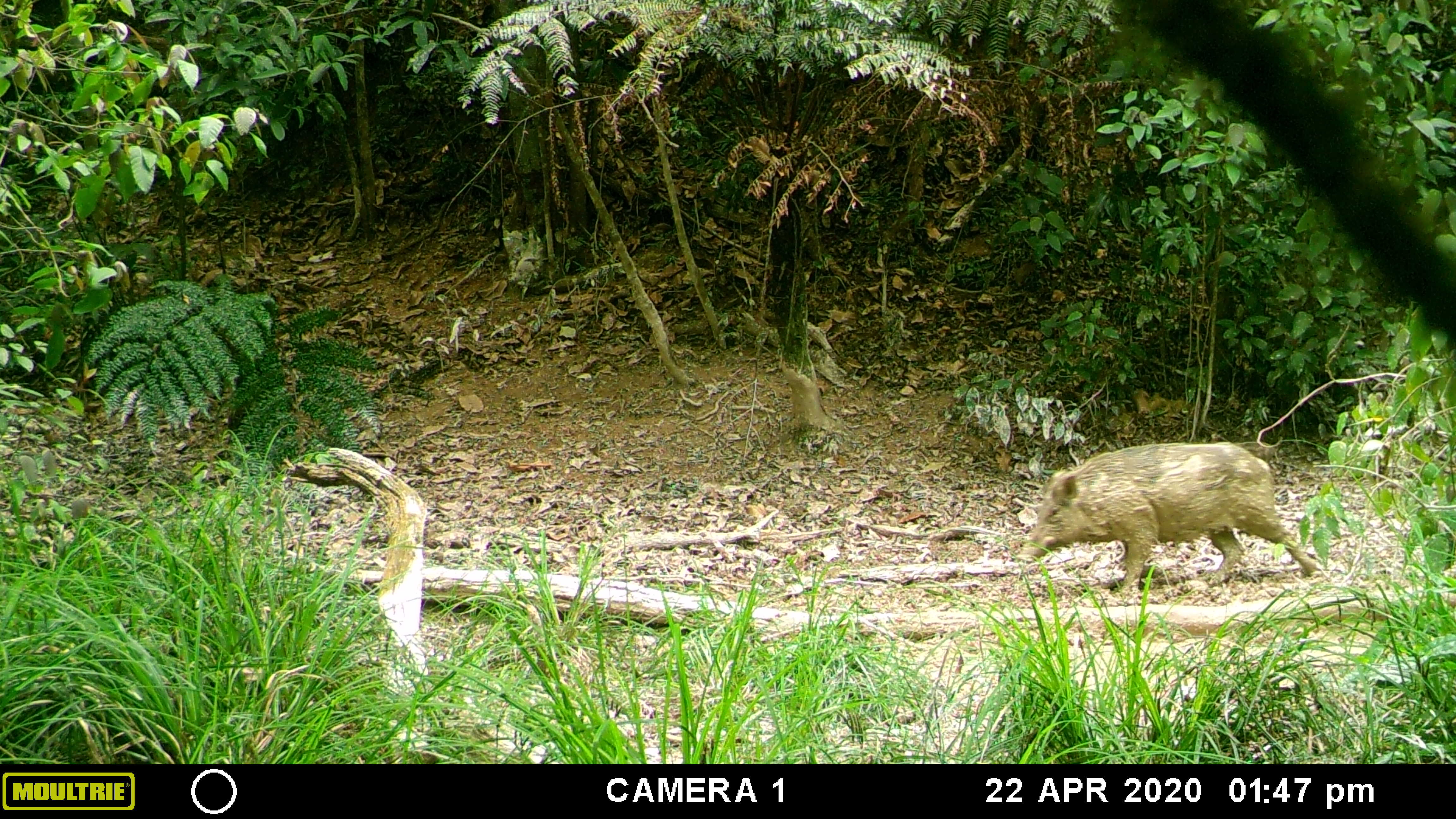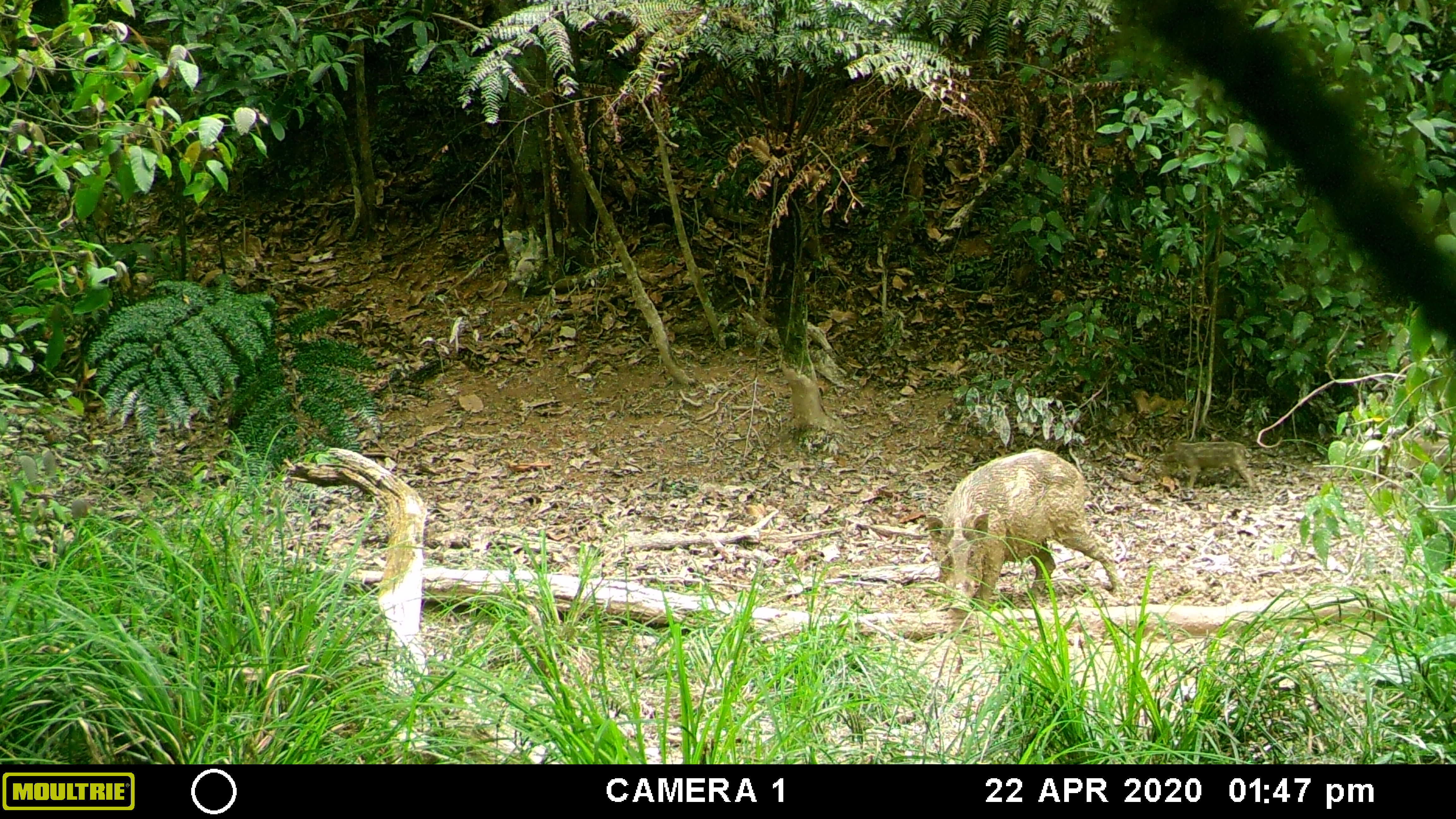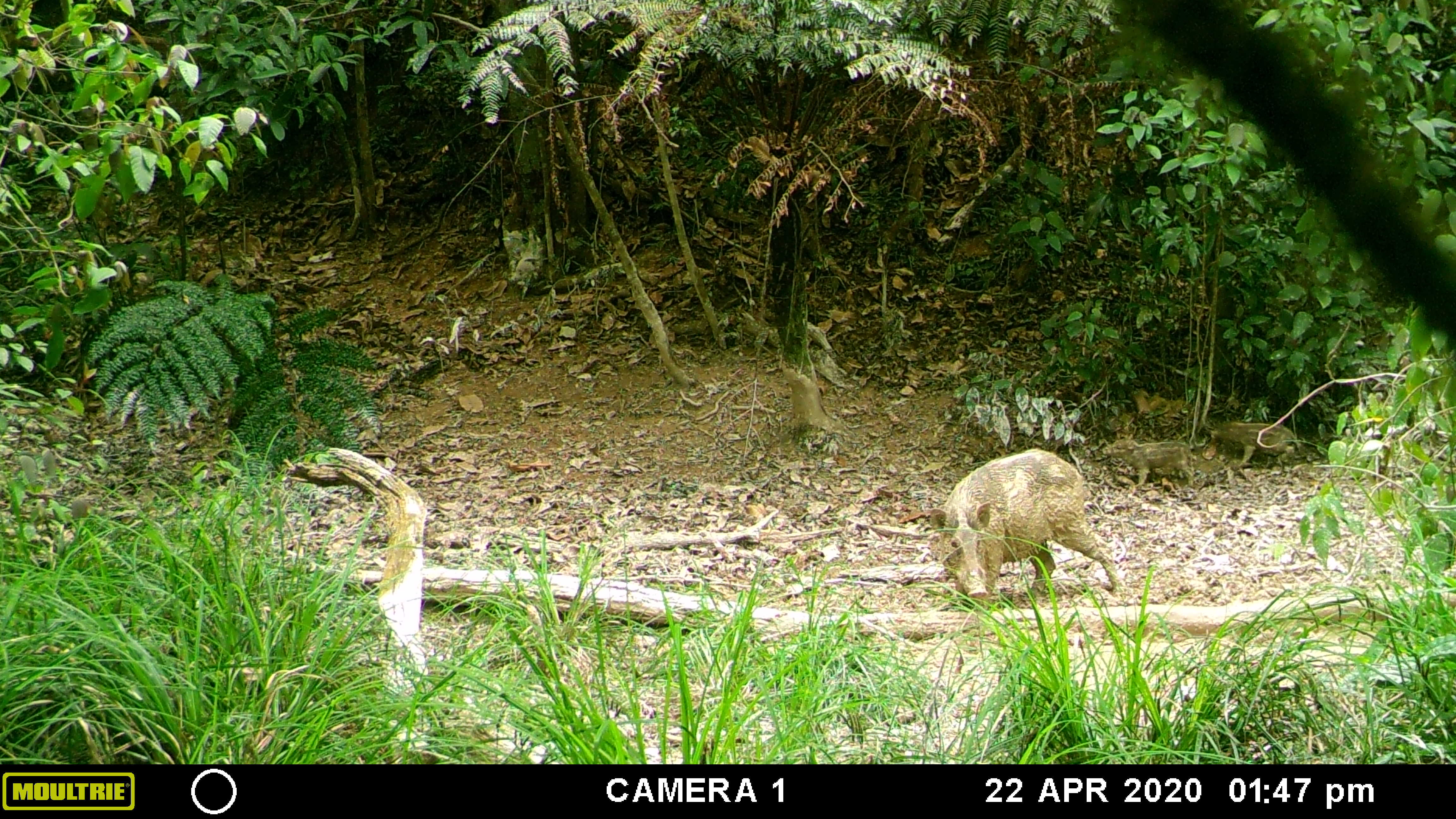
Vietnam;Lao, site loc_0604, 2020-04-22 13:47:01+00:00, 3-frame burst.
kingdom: Animalia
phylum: Chordata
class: Mammalia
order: Artiodactyla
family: Suidae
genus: Sus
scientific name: Sus scrofa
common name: eurasian wild pig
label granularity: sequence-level